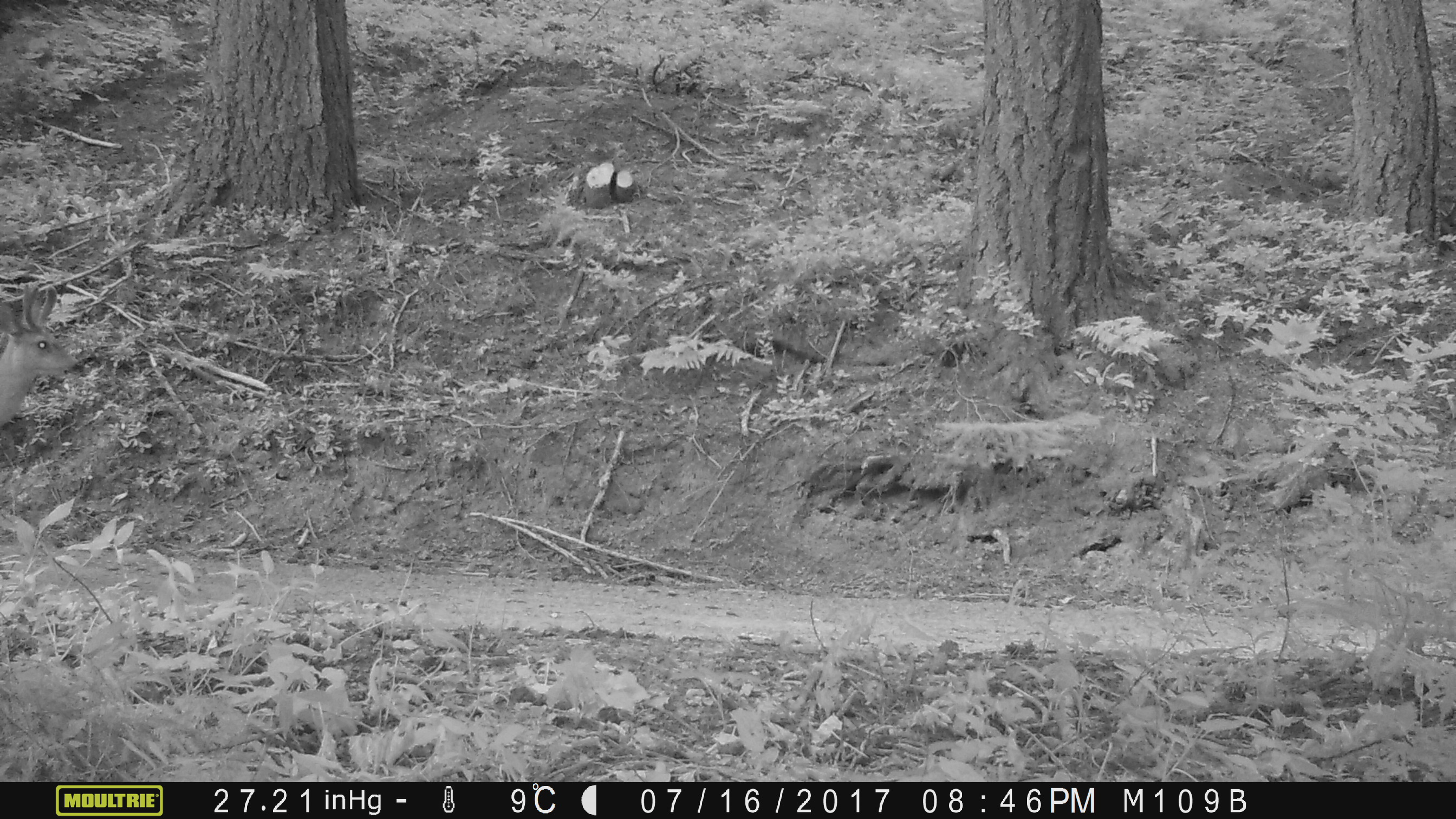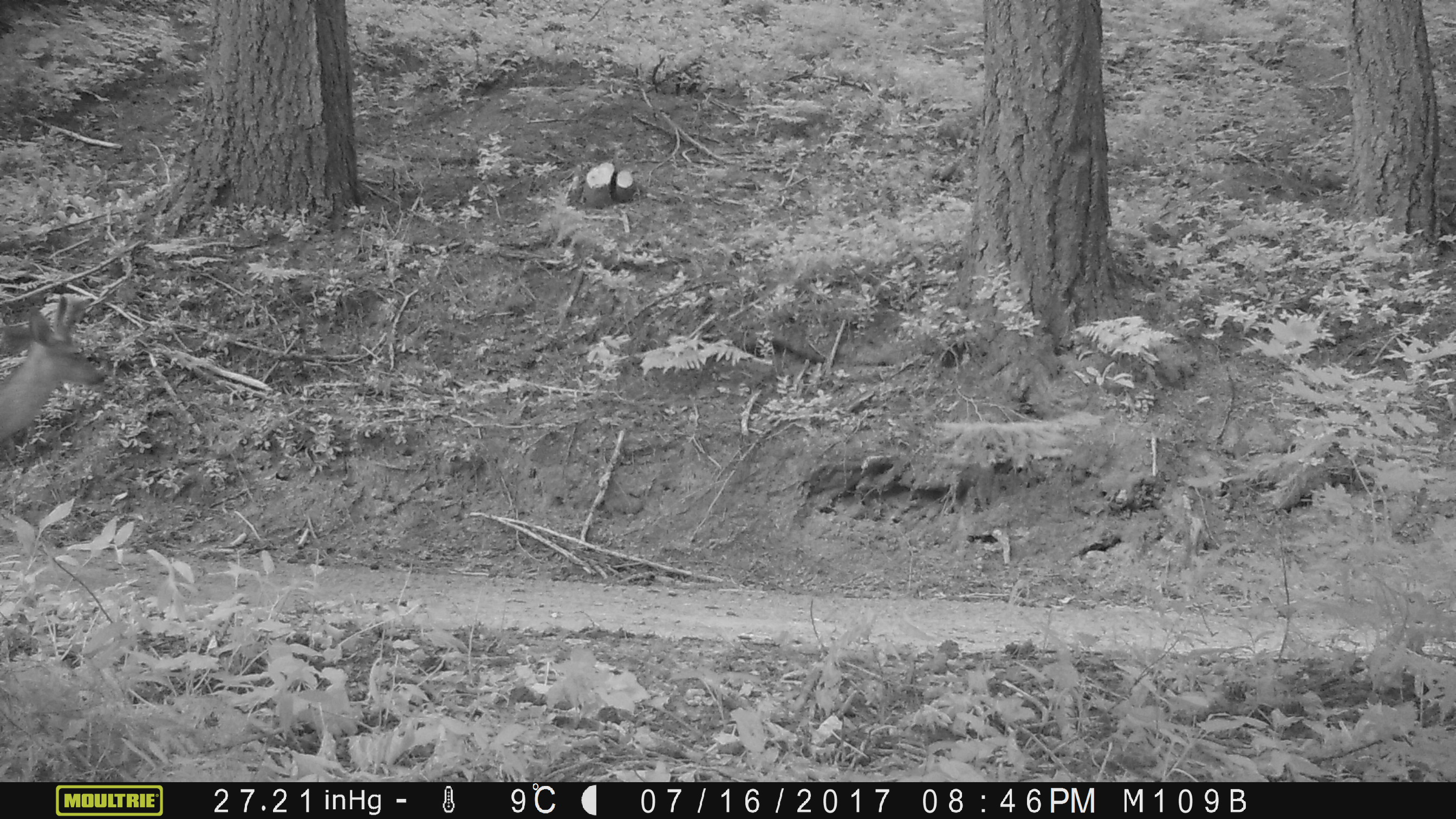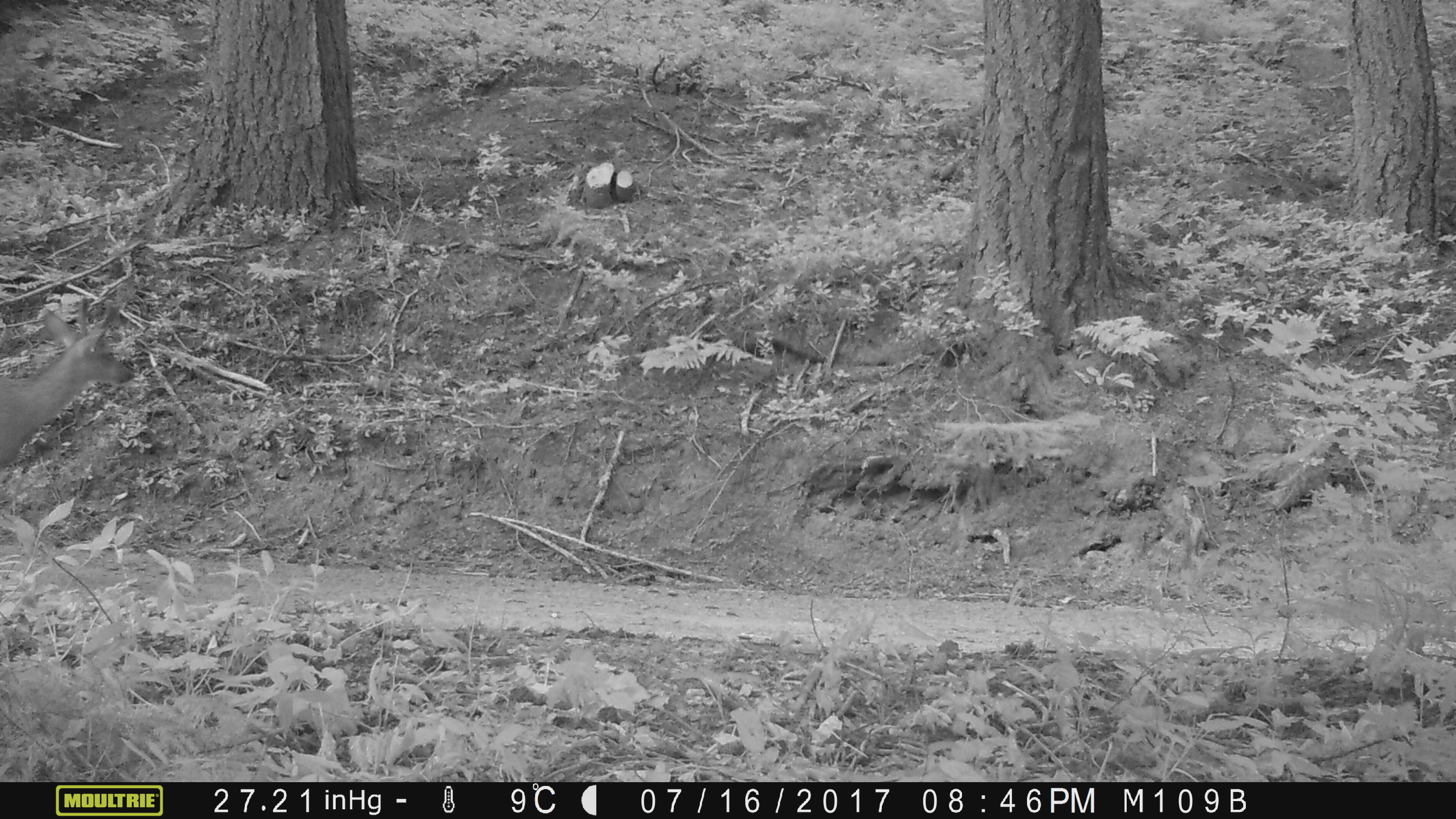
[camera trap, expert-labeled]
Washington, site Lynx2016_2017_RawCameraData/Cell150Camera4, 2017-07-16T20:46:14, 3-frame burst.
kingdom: Animalia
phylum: Chordata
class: Mammalia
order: Artiodactyla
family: Cervidae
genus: Odocoileus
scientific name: Odocoileus hemionus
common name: mule deer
Odocoileus hemionus (mule deer). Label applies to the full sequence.